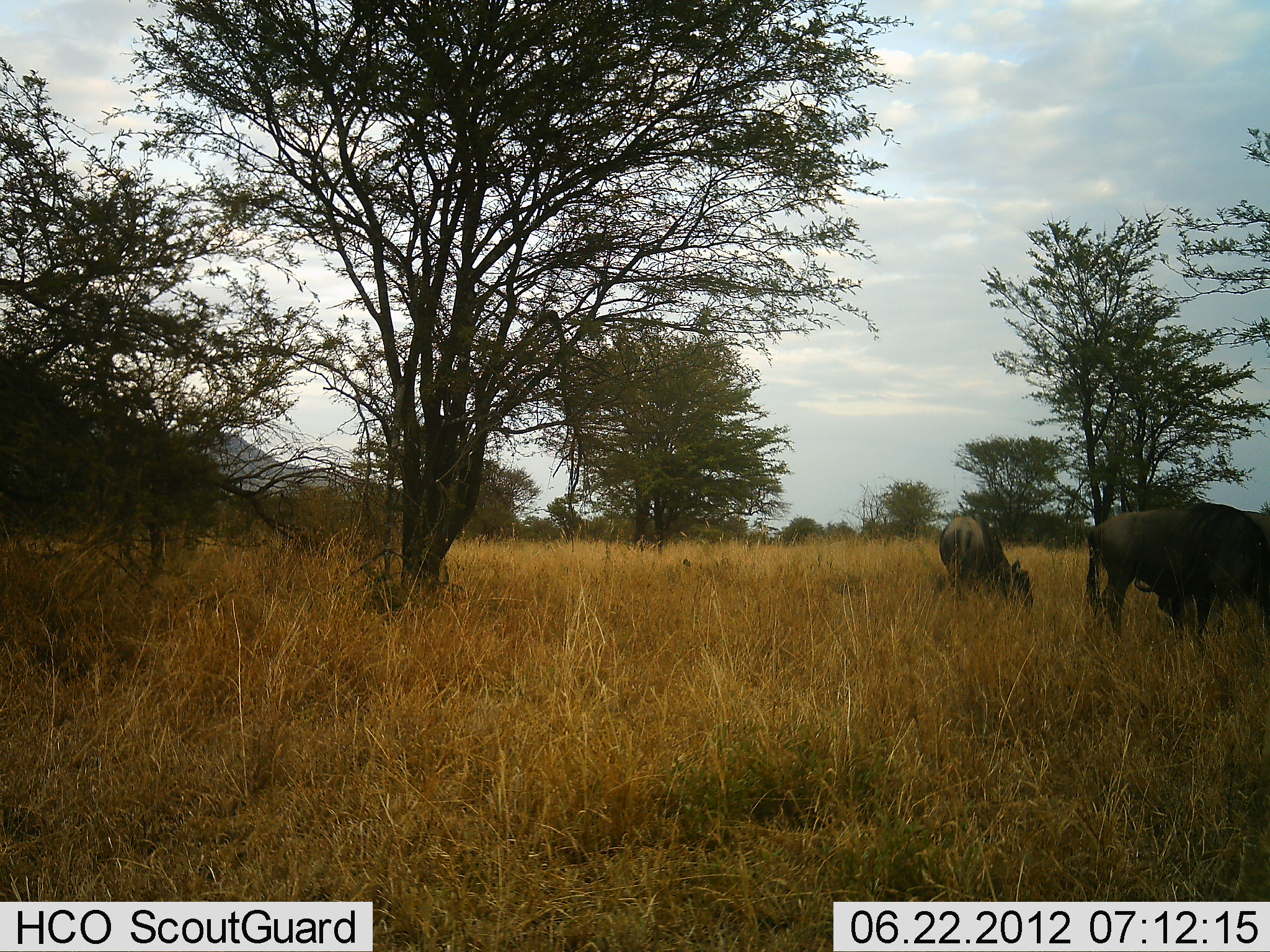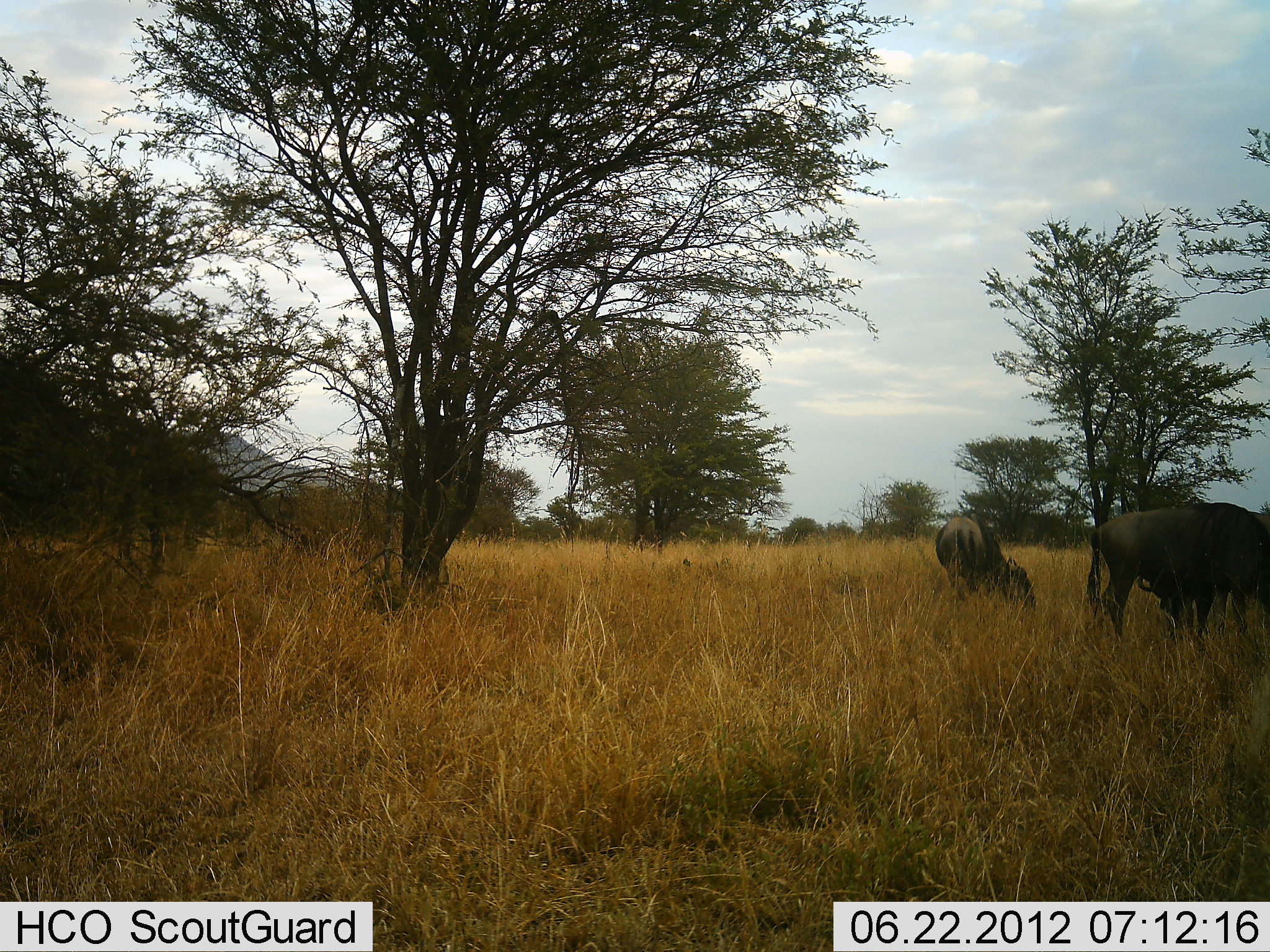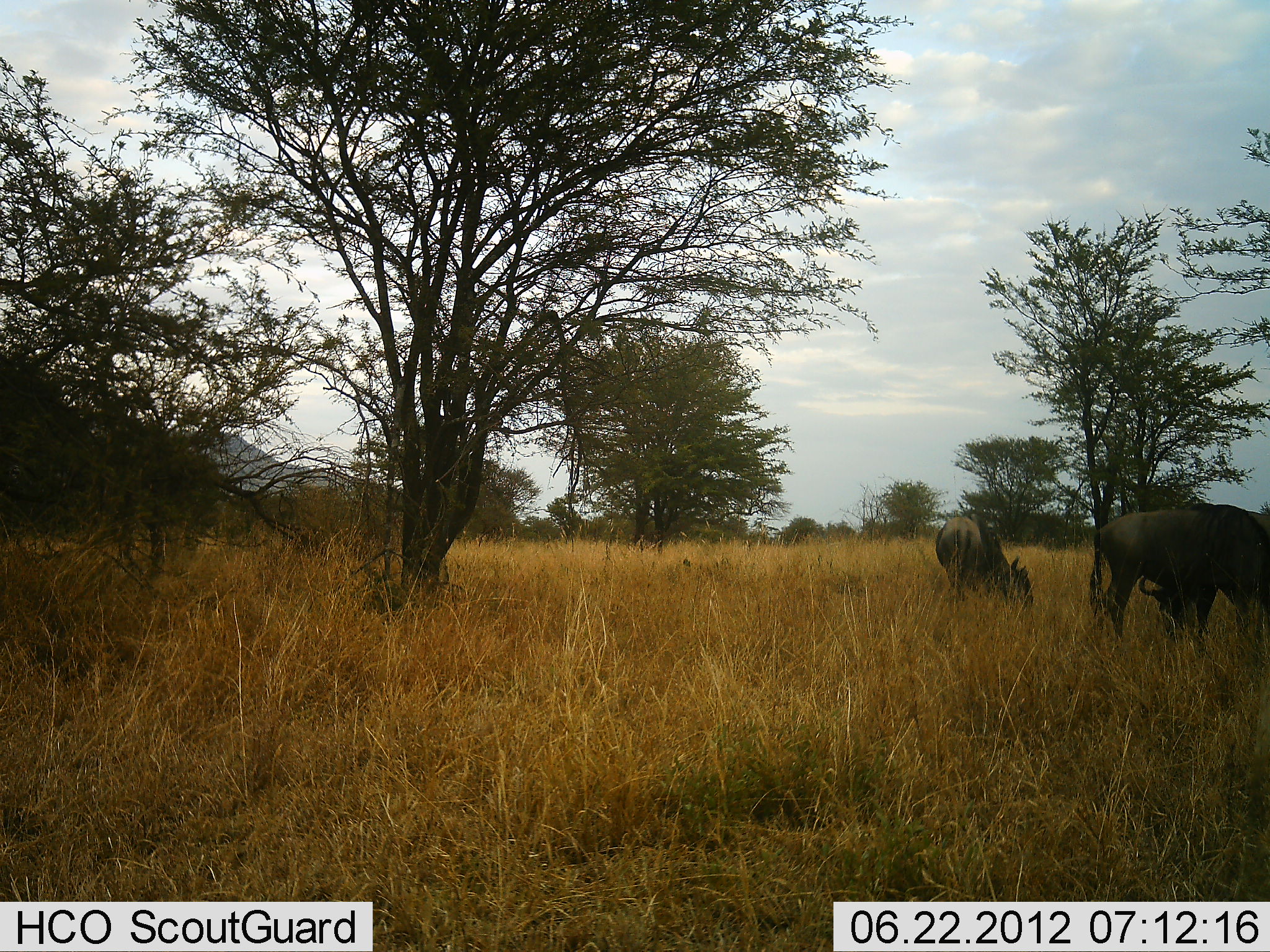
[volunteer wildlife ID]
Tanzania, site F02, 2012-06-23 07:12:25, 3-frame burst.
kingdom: Animalia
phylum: Chordata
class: Mammalia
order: Artiodactyla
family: Bovidae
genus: Connochaetes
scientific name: Connochaetes taurinus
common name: blue wildebeest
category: wildebeest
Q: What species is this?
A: Wildebeest (blue wildebeest) (Connochaetes taurinus).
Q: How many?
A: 3.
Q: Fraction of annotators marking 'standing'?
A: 10%.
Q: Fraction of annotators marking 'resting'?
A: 0%.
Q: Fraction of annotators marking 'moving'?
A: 0%.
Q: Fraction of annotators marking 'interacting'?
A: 0%.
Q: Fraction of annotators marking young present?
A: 0%.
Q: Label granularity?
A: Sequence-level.